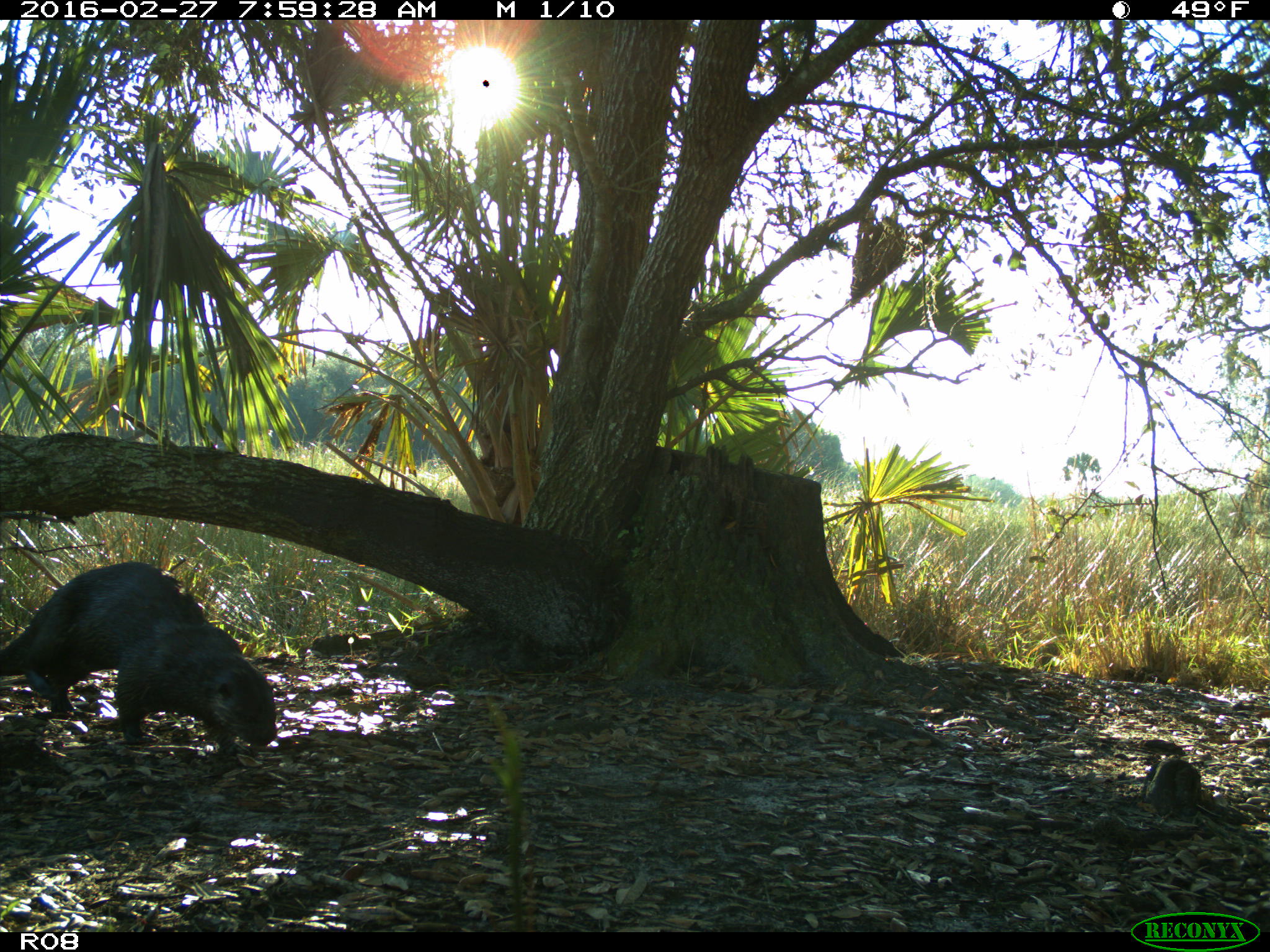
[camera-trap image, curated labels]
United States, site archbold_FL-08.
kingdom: Animalia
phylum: Chordata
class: Mammalia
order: Carnivora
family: Mustelidae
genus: Lontra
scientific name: Lontra canadensis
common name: north american river otter